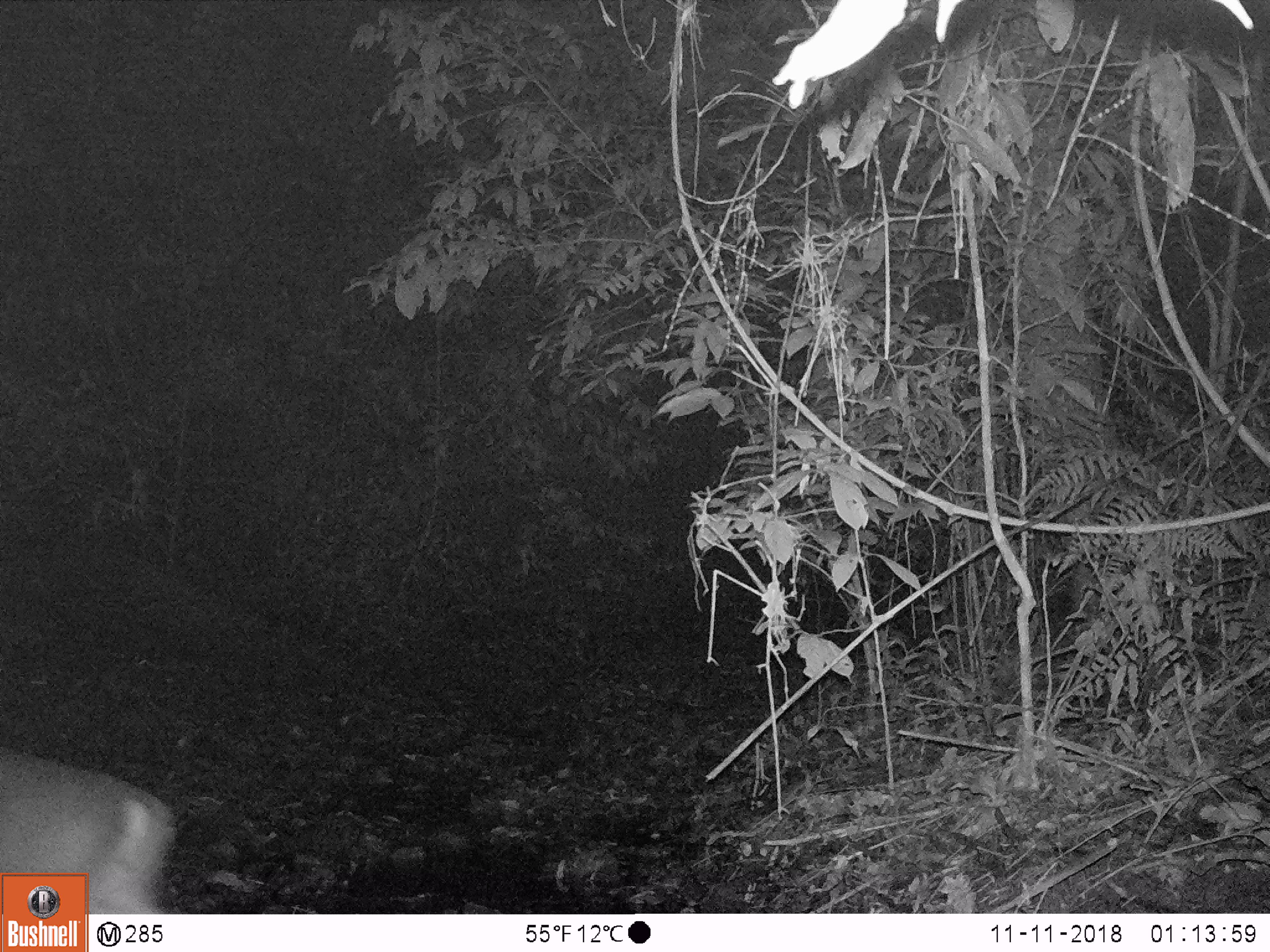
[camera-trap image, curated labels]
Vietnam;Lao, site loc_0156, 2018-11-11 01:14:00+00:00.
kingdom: Animalia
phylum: Chordata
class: Mammalia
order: Artiodactyla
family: Cervidae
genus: Muntiacus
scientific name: Muntiacus vuquangensis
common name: large-antlered muntjac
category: large antlered muntjac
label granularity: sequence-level